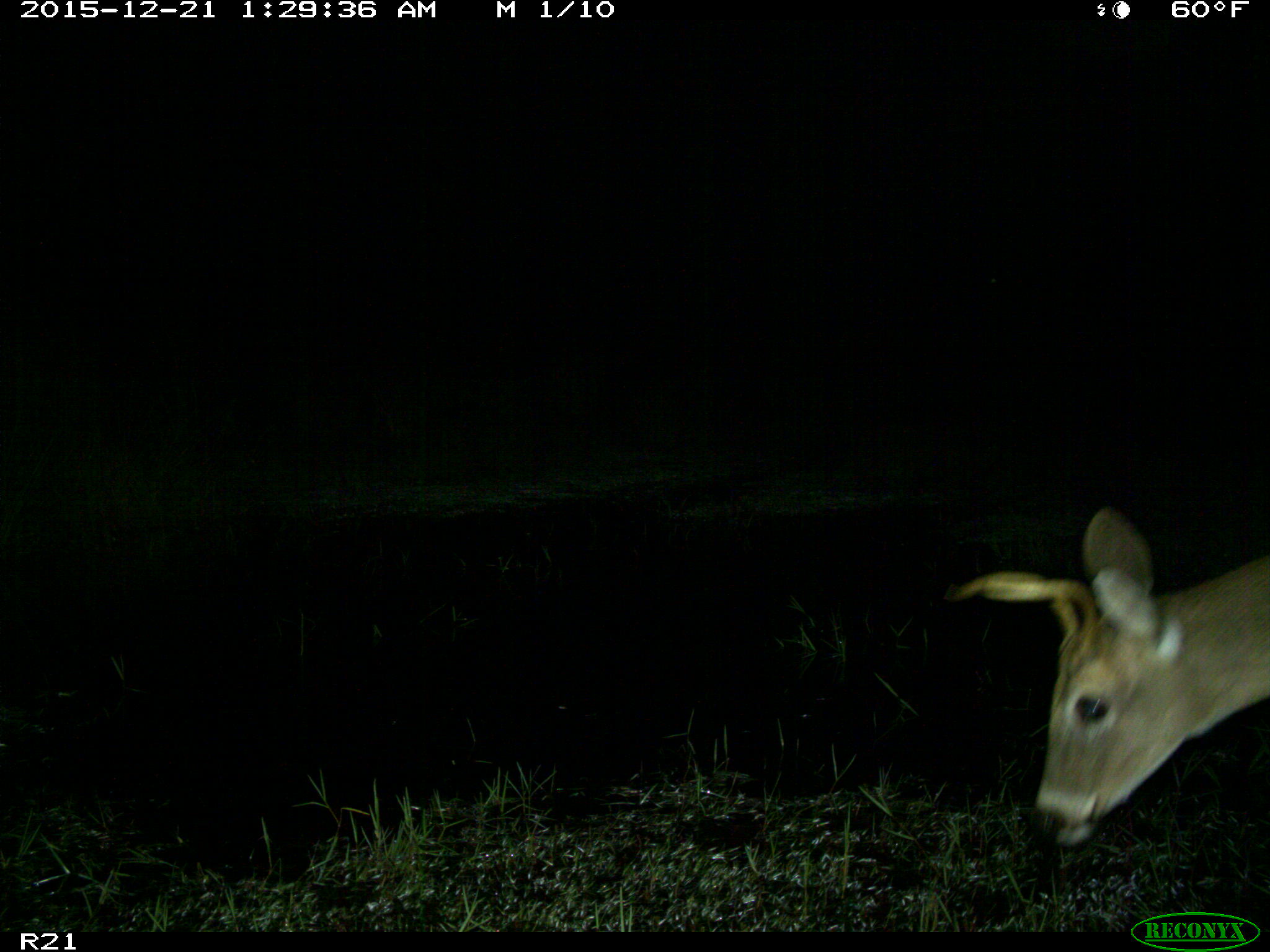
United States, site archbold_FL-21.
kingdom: Animalia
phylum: Chordata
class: Mammalia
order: Artiodactyla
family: Cervidae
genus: Odocoileus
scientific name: Odocoileus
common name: deer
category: unidentified deer